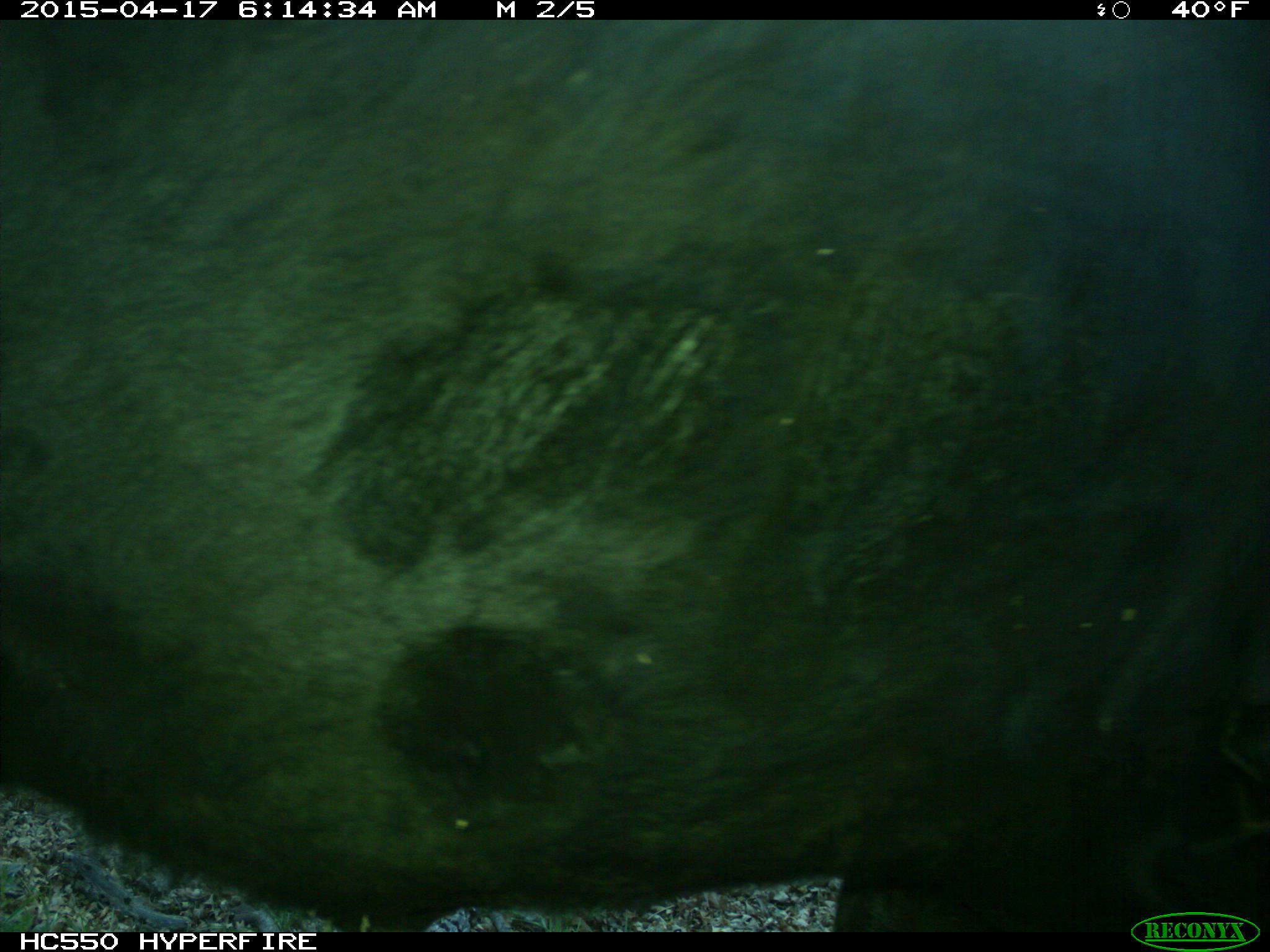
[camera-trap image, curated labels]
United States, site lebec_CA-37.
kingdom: Animalia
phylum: Chordata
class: Mammalia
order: Artiodactyla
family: Bovidae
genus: Bos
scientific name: Bos taurus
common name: domestic cow